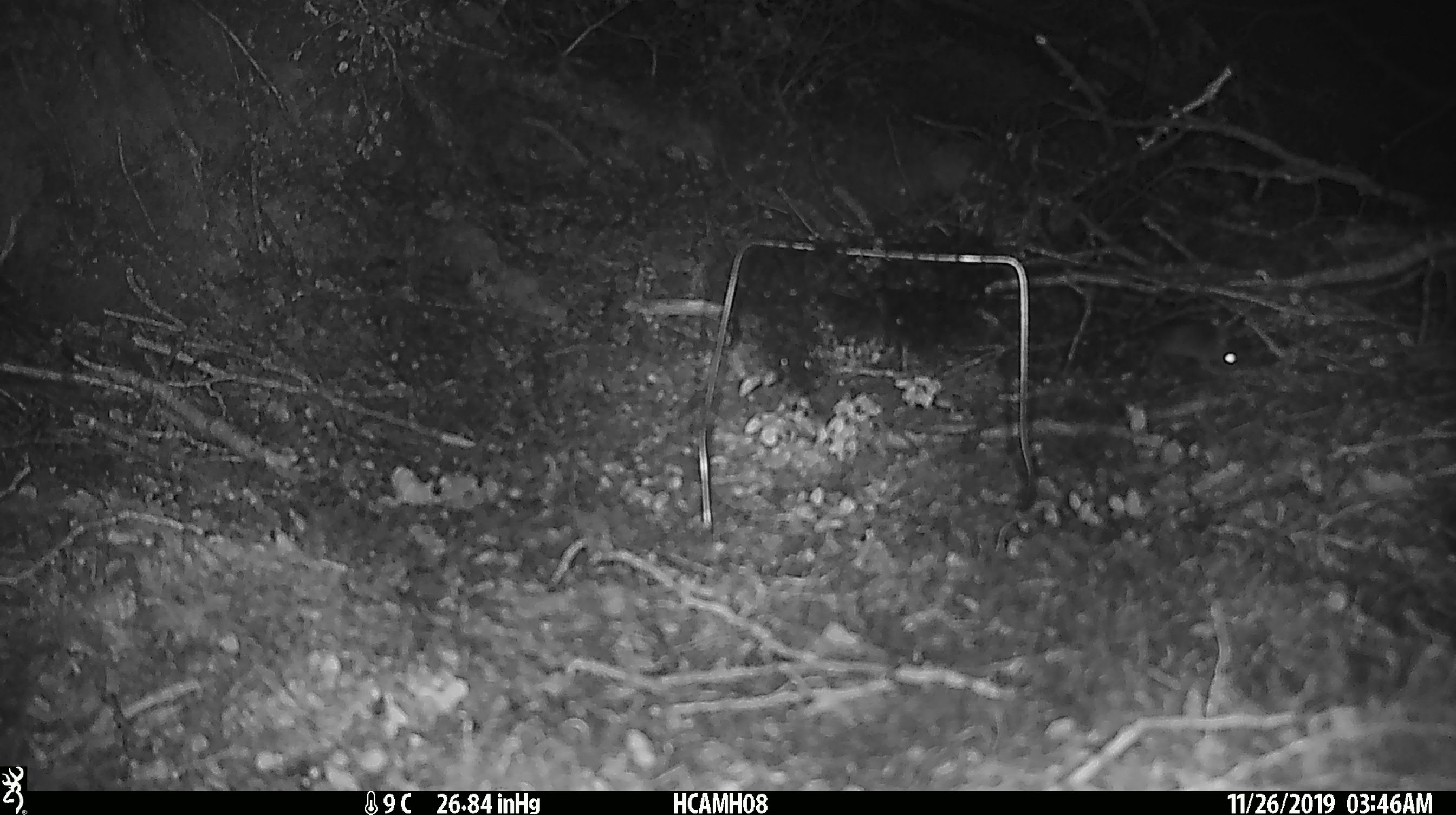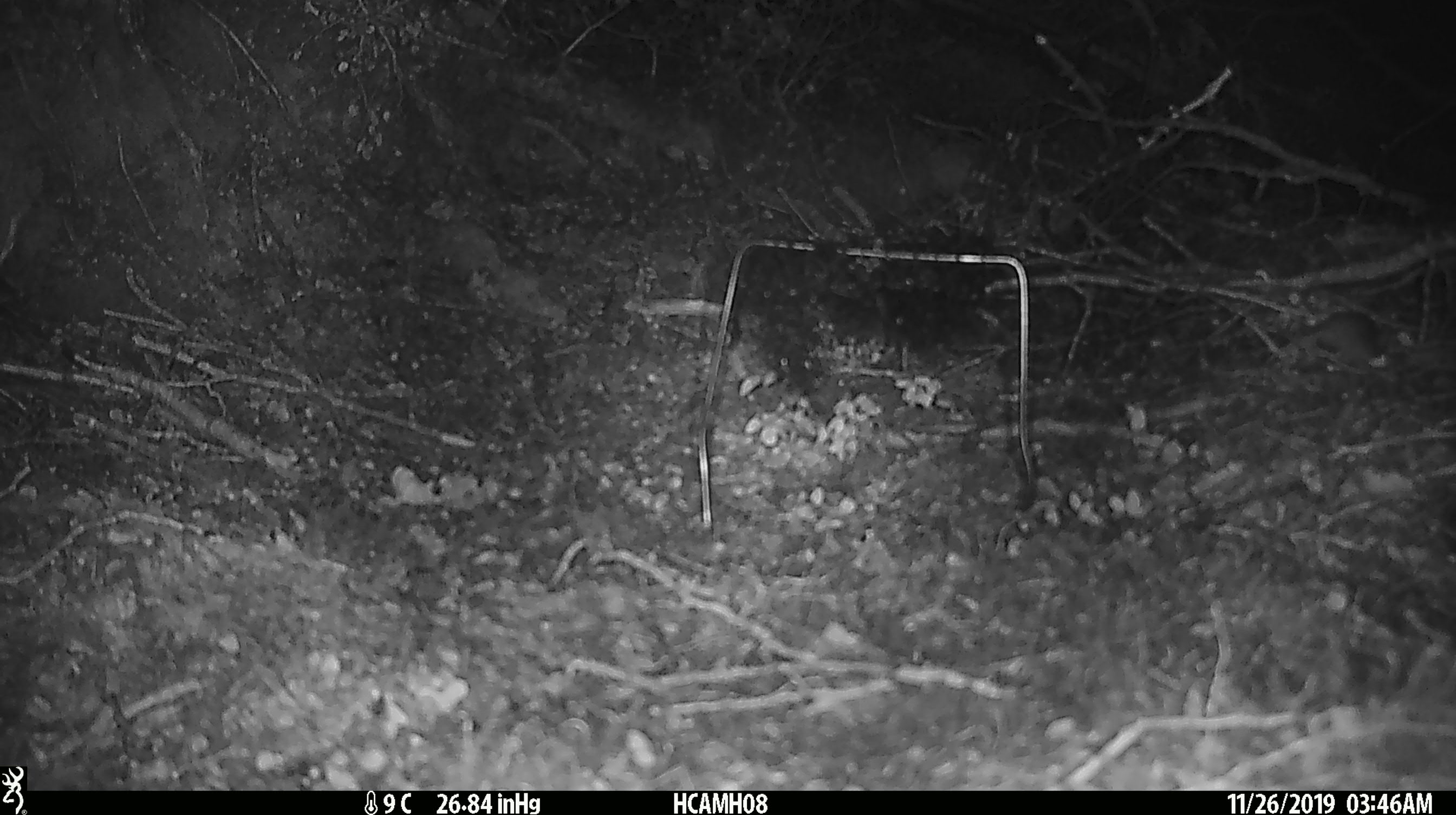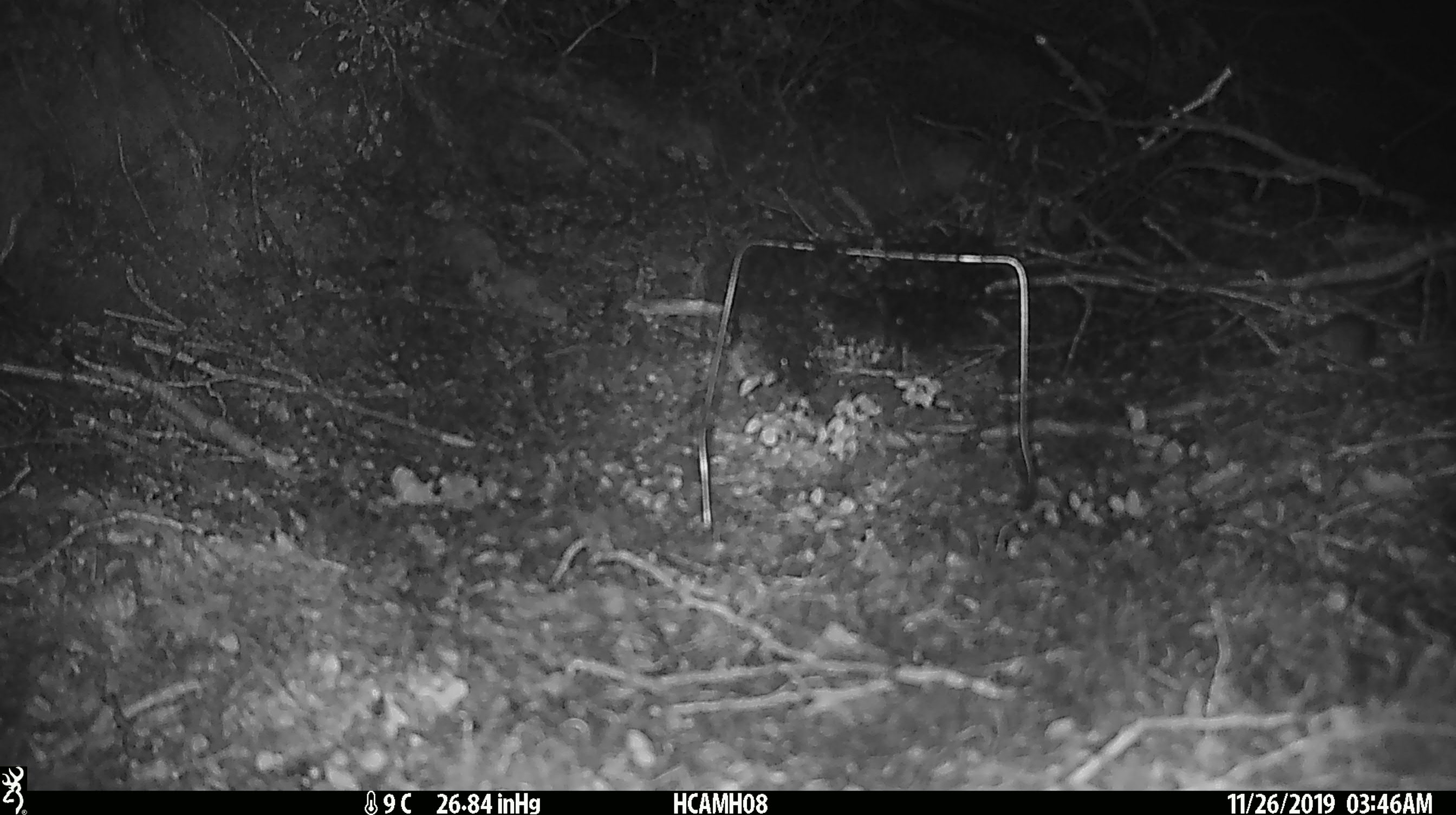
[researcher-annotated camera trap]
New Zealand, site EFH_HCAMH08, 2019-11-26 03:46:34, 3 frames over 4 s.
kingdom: Animalia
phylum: Chordata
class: Mammalia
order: Rodentia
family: Muridae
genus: Mus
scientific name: Mus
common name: mouse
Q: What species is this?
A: Mouse (Mus).